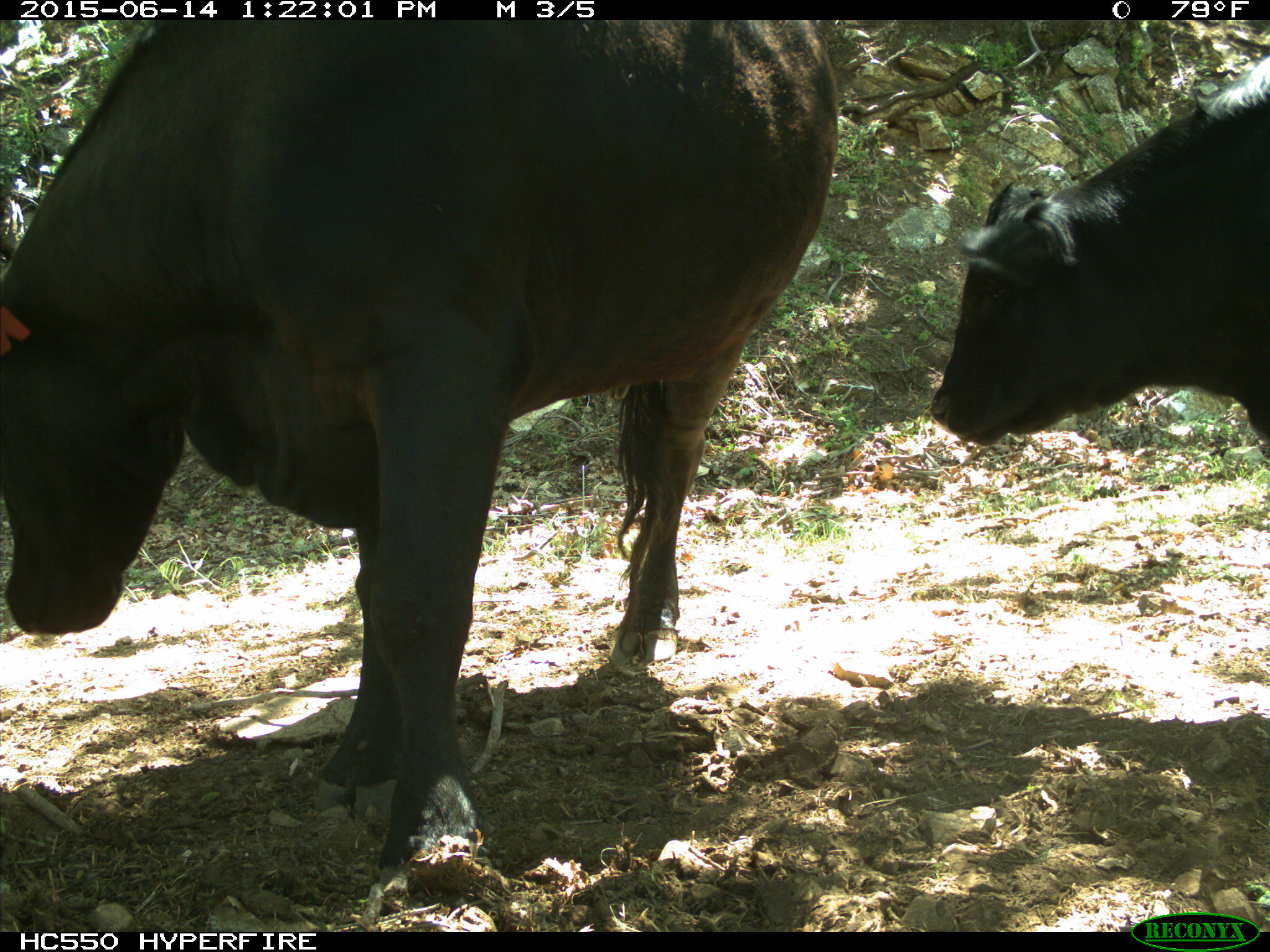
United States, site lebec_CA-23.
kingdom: Animalia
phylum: Chordata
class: Mammalia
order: Artiodactyla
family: Bovidae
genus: Bos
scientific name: Bos taurus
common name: domestic cow